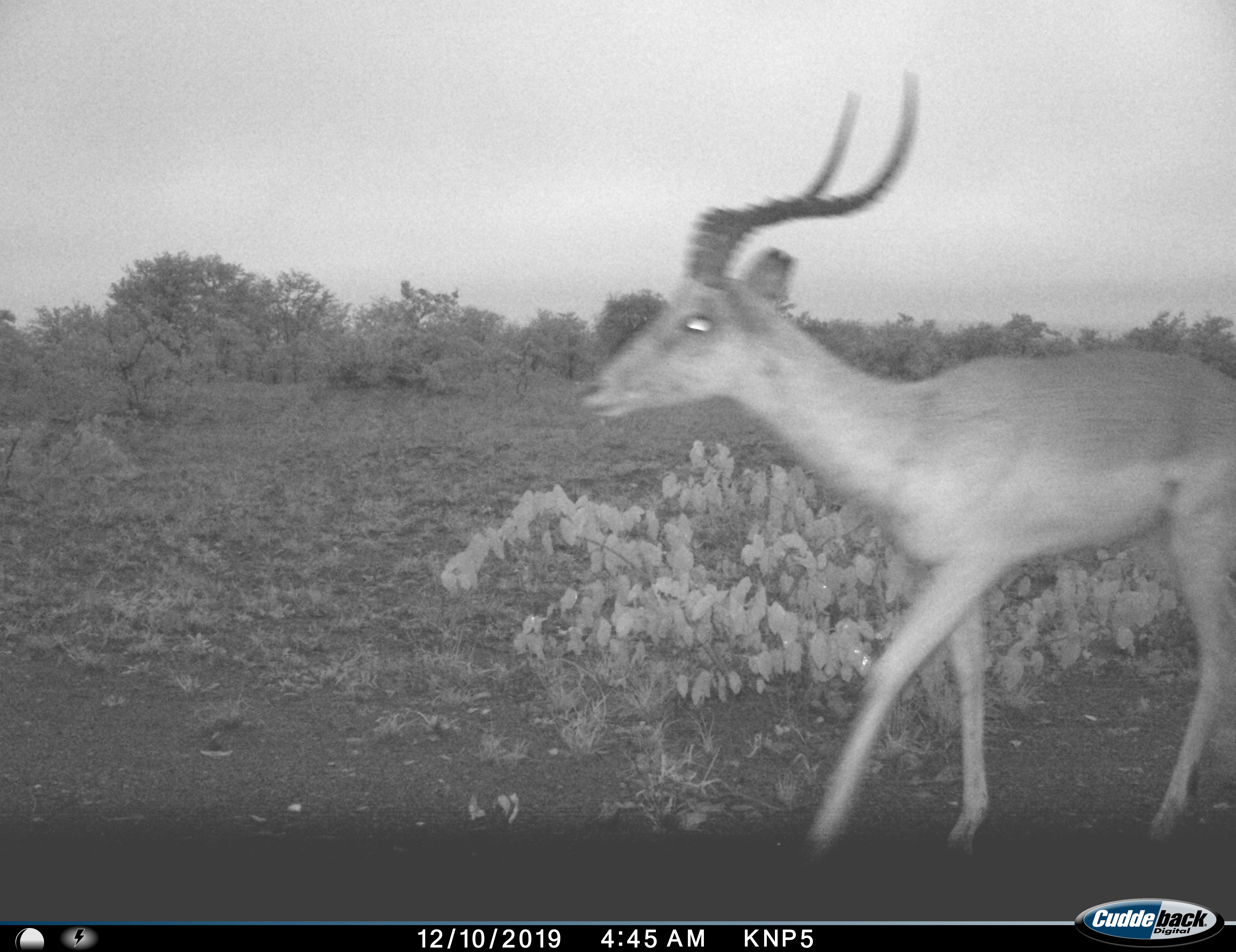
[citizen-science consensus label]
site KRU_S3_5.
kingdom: Animalia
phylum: Chordata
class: Mammalia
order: Artiodactyla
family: Bovidae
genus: Aepyceros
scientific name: Aepyceros melampus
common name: impala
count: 1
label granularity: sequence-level